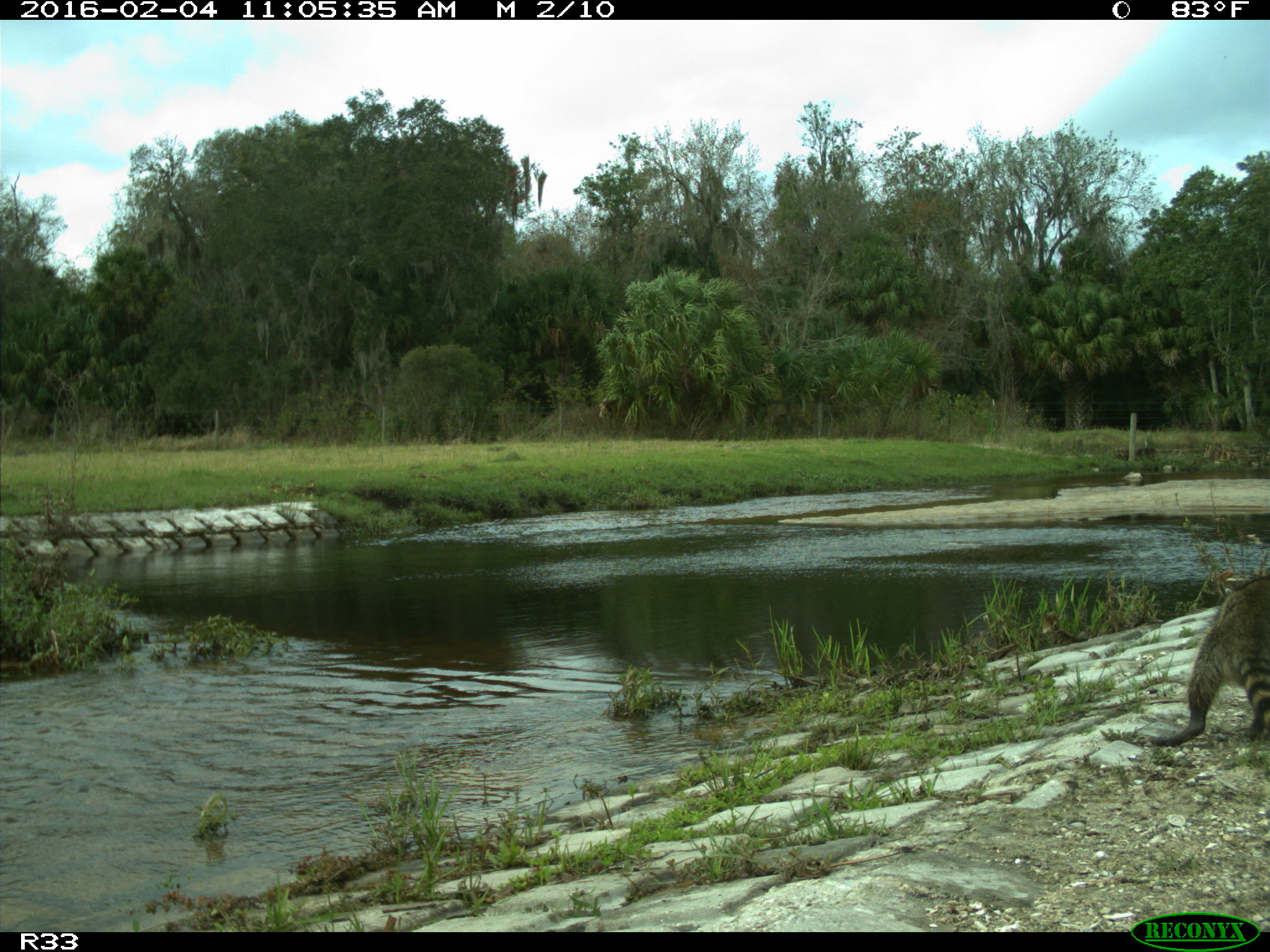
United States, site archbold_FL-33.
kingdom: Animalia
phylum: Chordata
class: Mammalia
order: Carnivora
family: Procyonidae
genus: Procyon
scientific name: Procyon lotor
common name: common raccoon